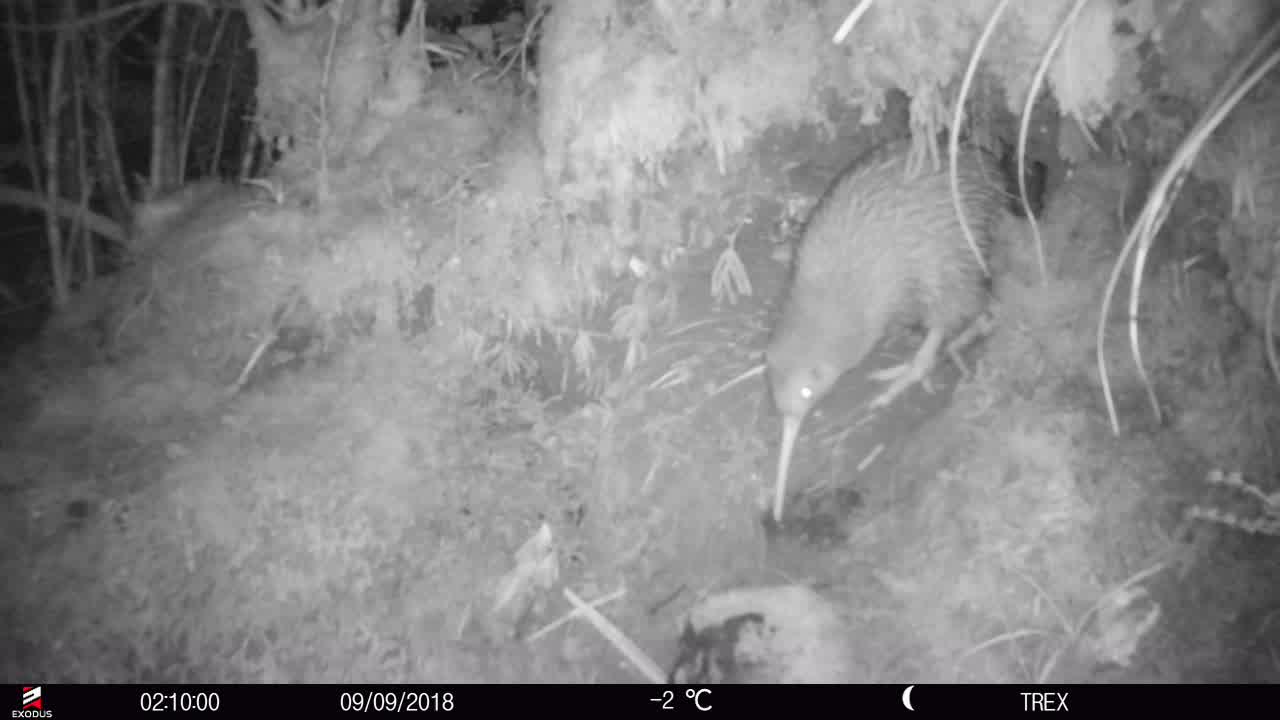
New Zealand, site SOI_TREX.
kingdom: Animalia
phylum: Chordata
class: Aves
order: Apterygiformes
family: Apterygidae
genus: Apteryx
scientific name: Apteryx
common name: kiwi